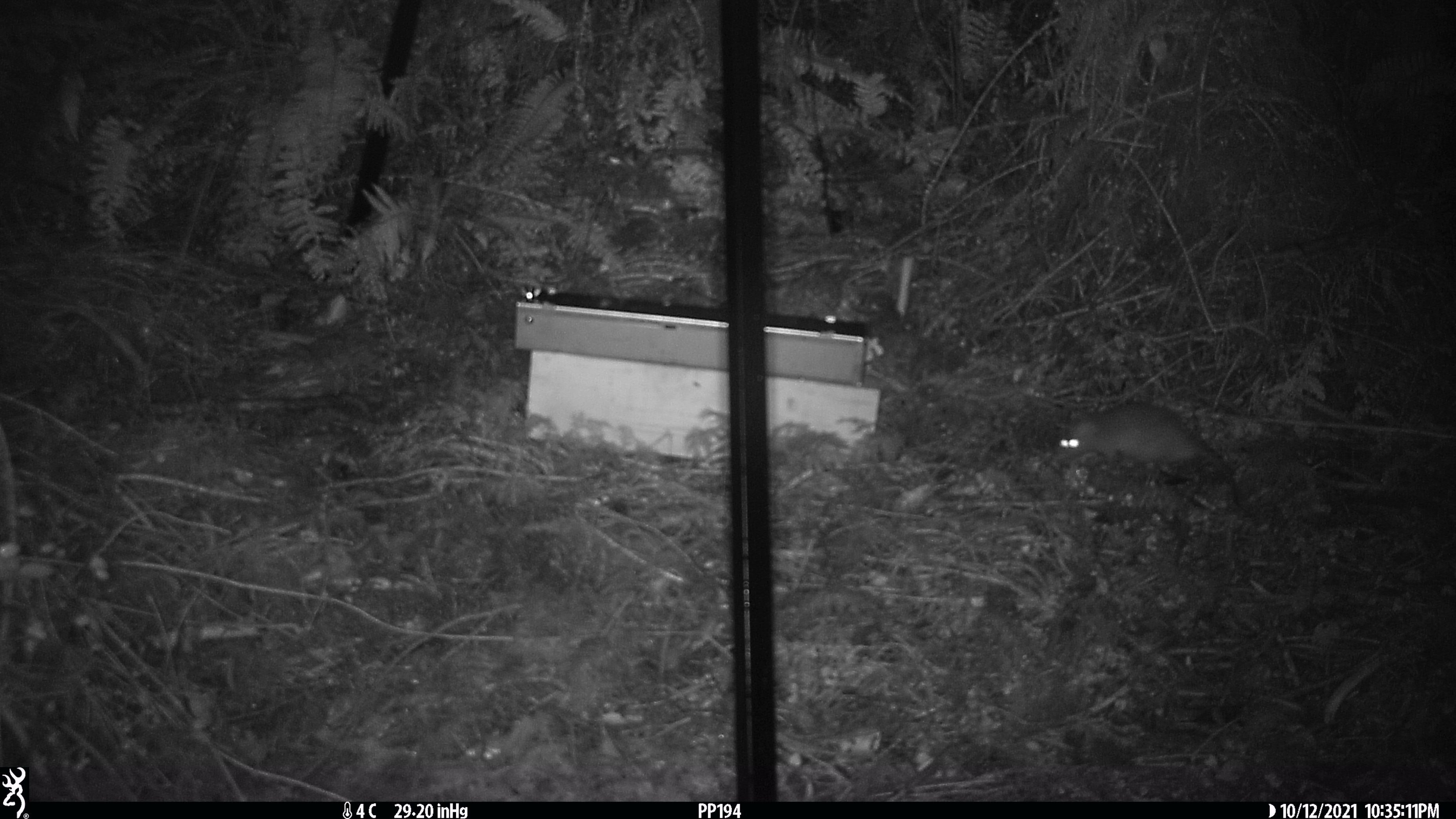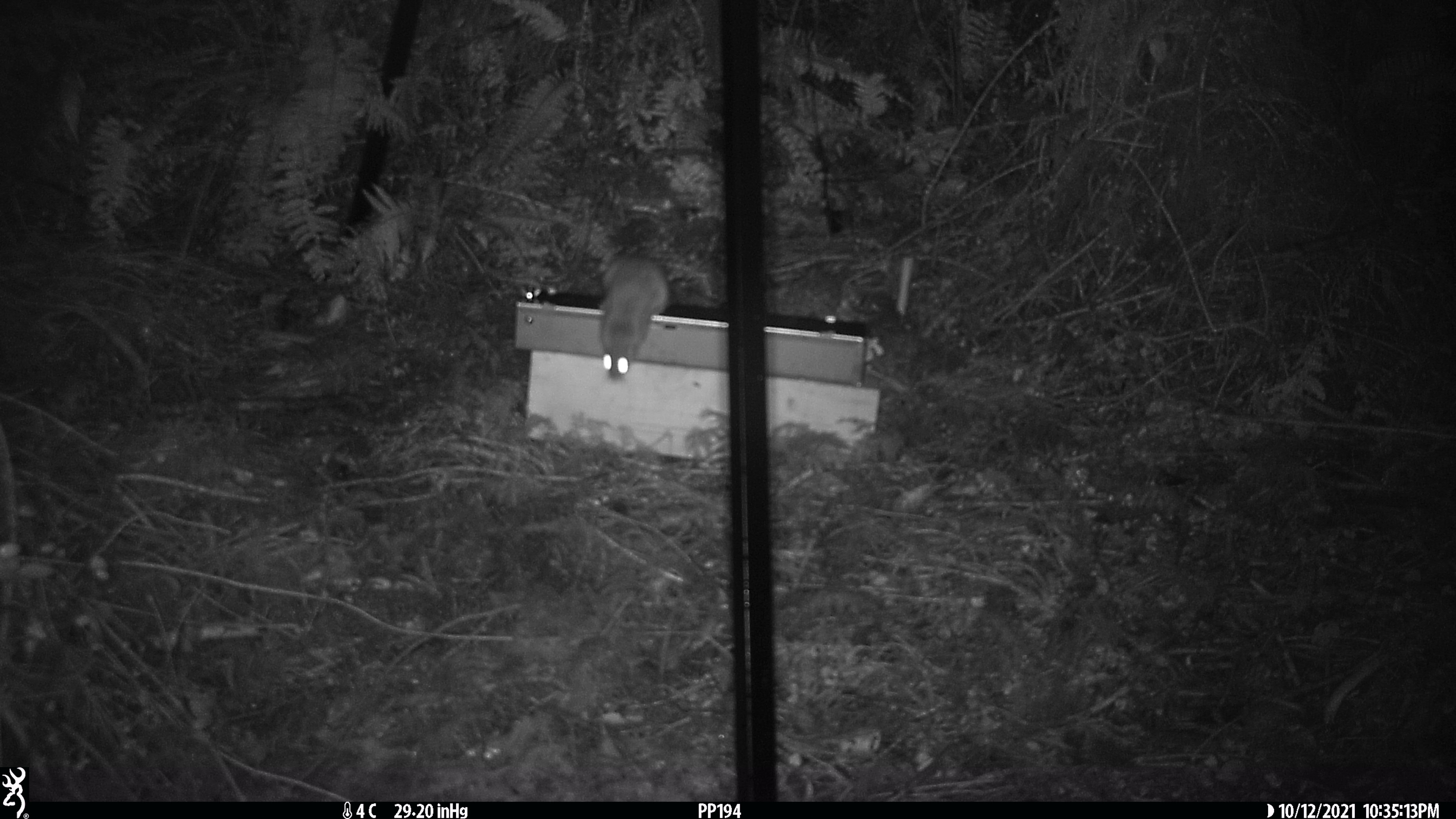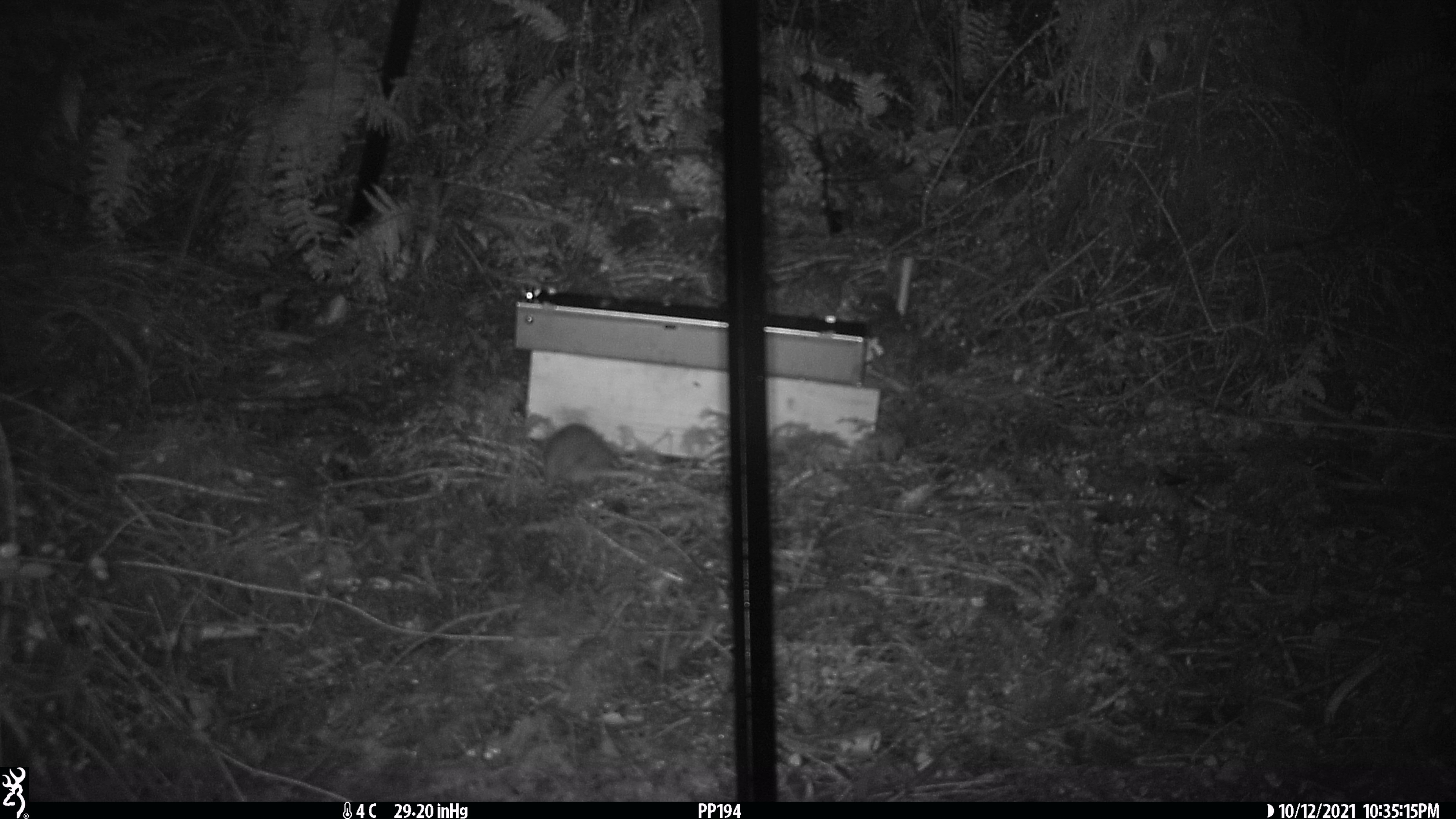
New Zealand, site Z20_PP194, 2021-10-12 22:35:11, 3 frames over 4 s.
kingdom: Animalia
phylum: Chordata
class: Mammalia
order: Rodentia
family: Muridae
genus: Rattus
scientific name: Rattus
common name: rat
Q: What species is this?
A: Rat (Rattus).